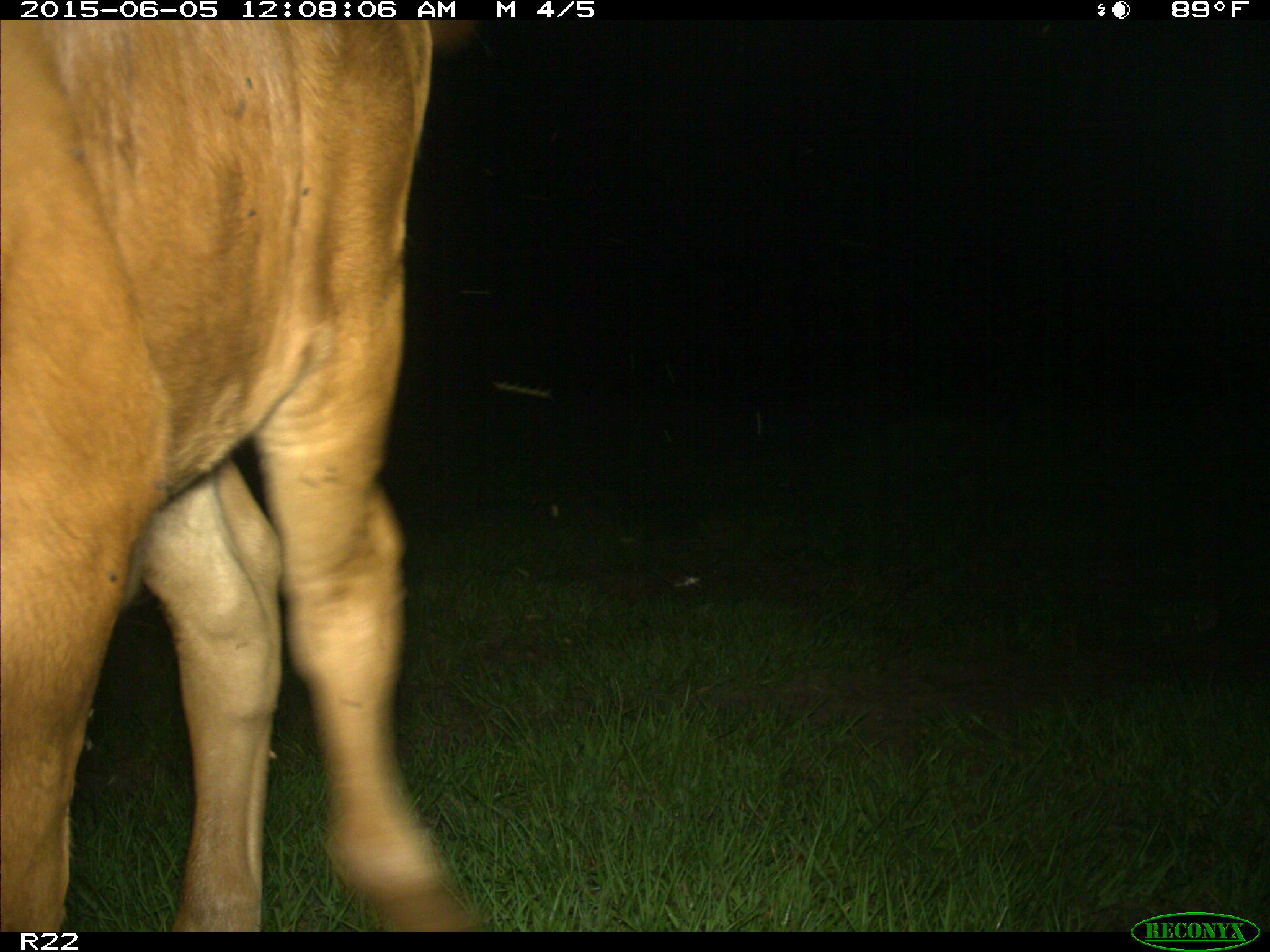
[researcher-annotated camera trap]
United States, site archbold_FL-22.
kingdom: Animalia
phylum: Chordata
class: Mammalia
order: Artiodactyla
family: Bovidae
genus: Bos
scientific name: Bos taurus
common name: domestic cow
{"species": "Bos taurus (domestic cow)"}